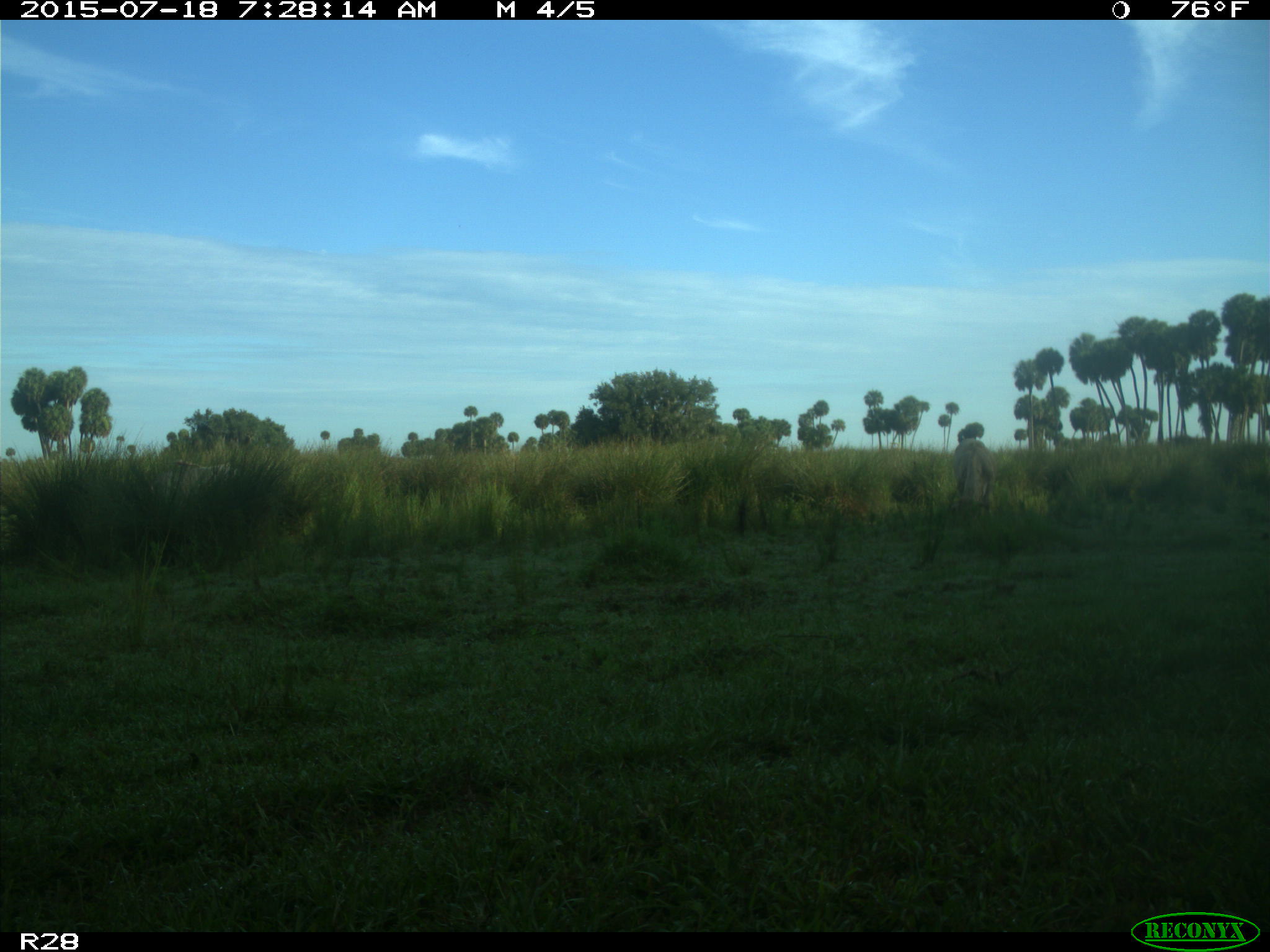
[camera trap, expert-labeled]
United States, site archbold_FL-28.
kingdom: Animalia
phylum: Chordata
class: Mammalia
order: Artiodactyla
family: Bovidae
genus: Bos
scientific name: Bos taurus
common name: domestic cow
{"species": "Bos taurus (domestic cow)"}